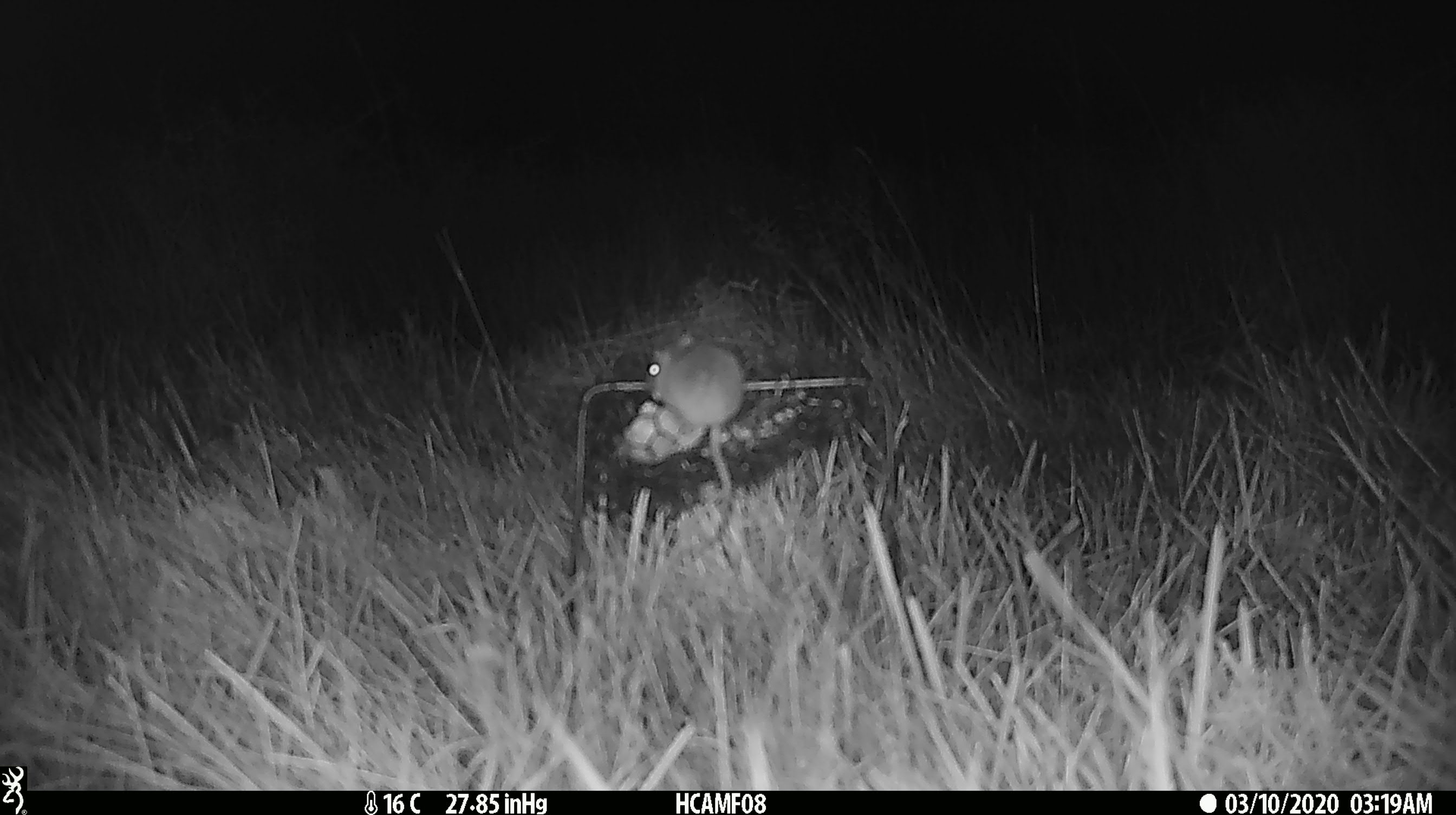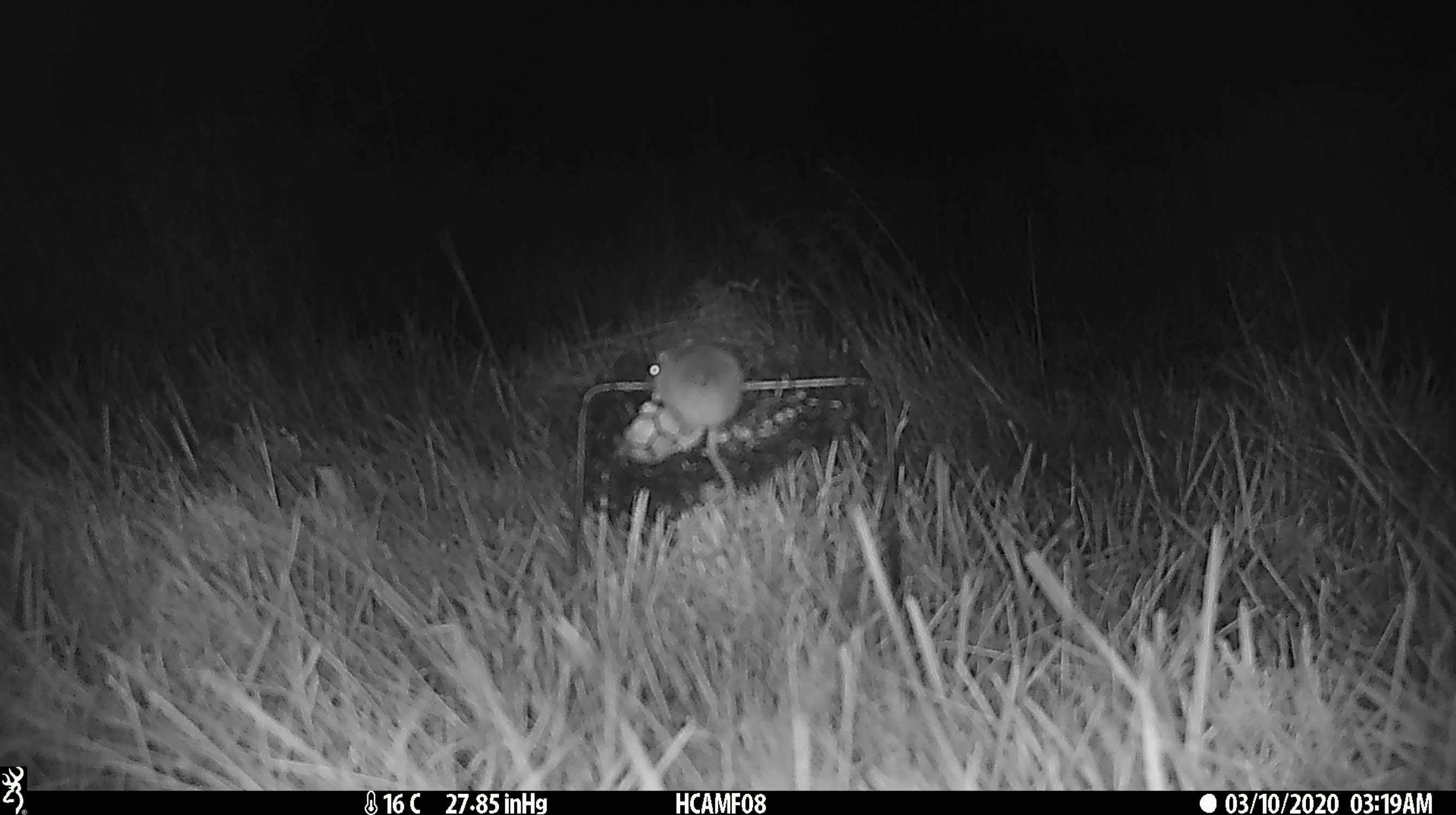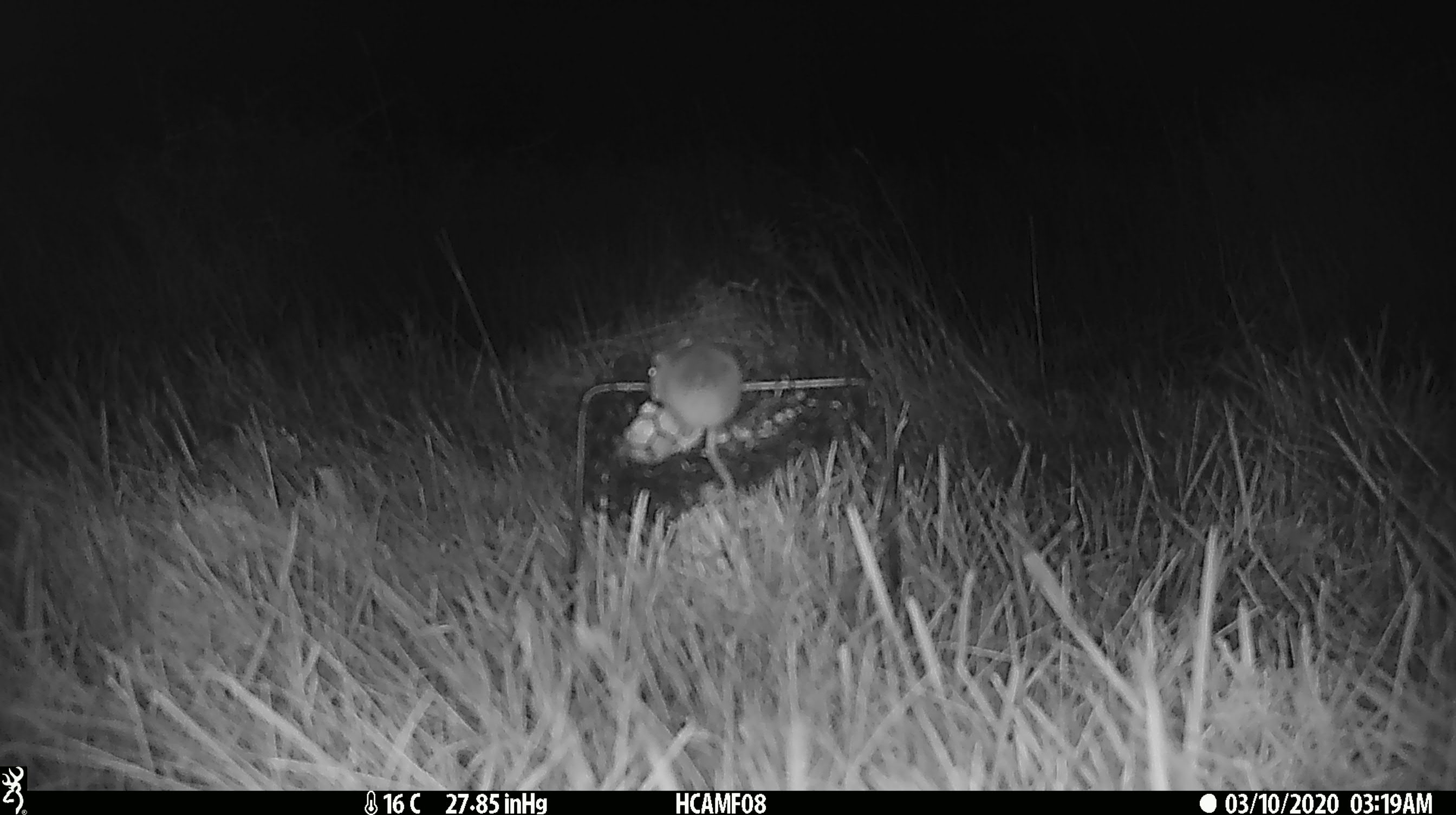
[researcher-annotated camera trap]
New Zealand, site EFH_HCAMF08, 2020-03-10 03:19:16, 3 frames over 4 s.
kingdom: Animalia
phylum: Chordata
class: Mammalia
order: Rodentia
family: Muridae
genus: Mus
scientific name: Mus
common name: mouse